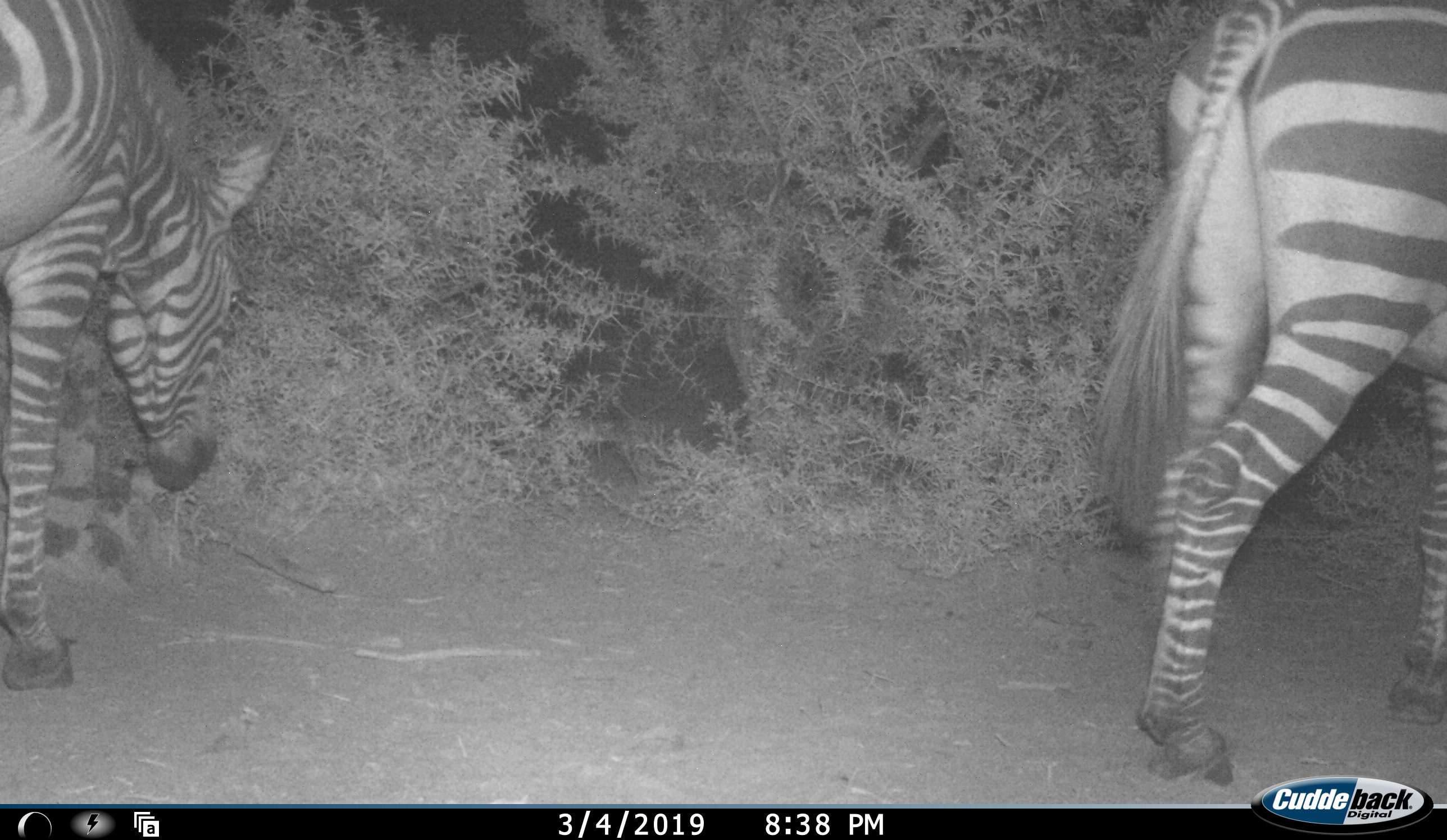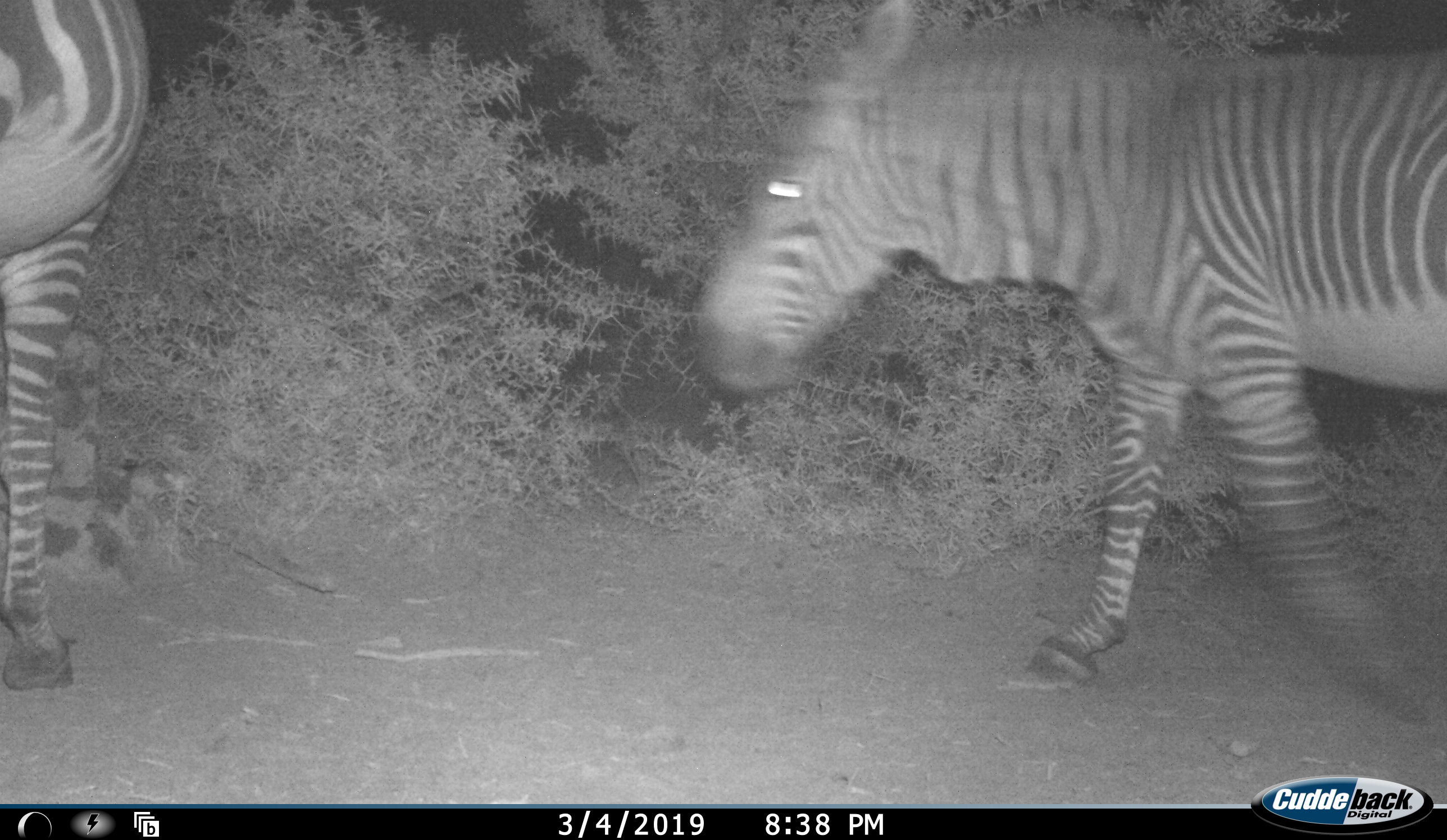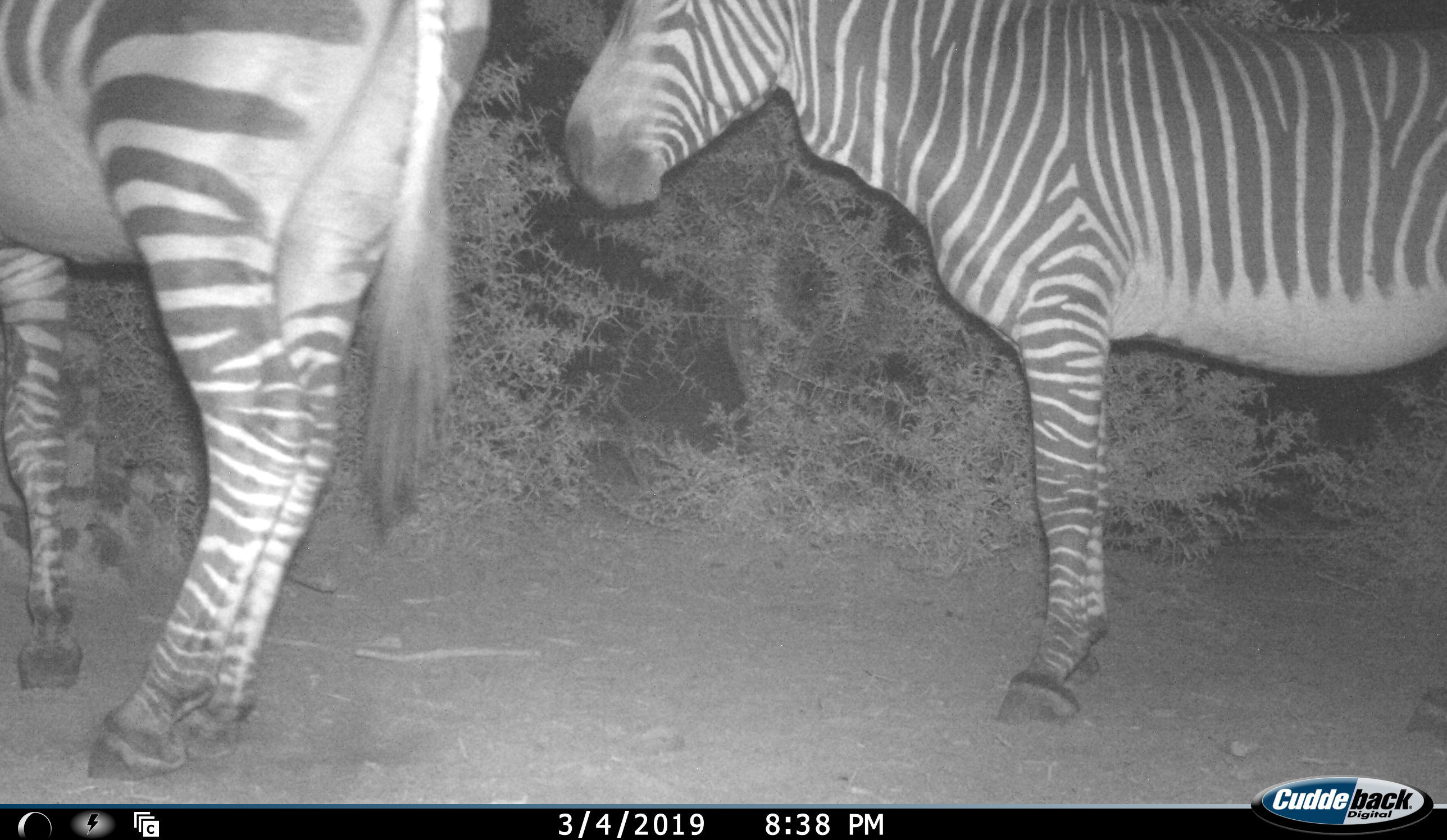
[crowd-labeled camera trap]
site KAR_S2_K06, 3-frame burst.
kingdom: Animalia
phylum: Chordata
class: Mammalia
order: Perissodactyla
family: Equidae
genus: Equus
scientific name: Equus zebra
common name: mountain zebra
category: zebramountain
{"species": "zebramountain (mountain zebra) (Equus zebra)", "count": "2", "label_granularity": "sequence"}